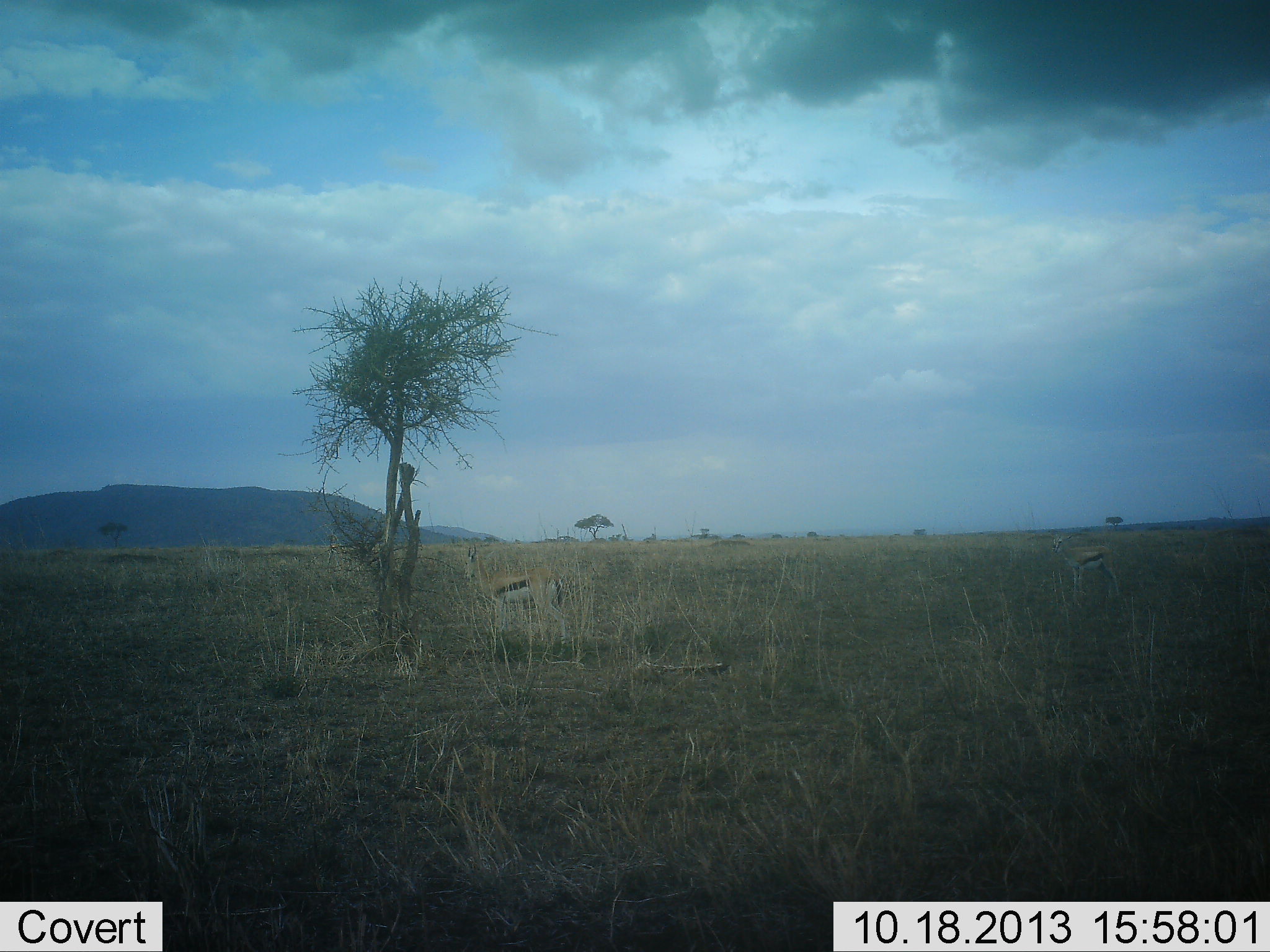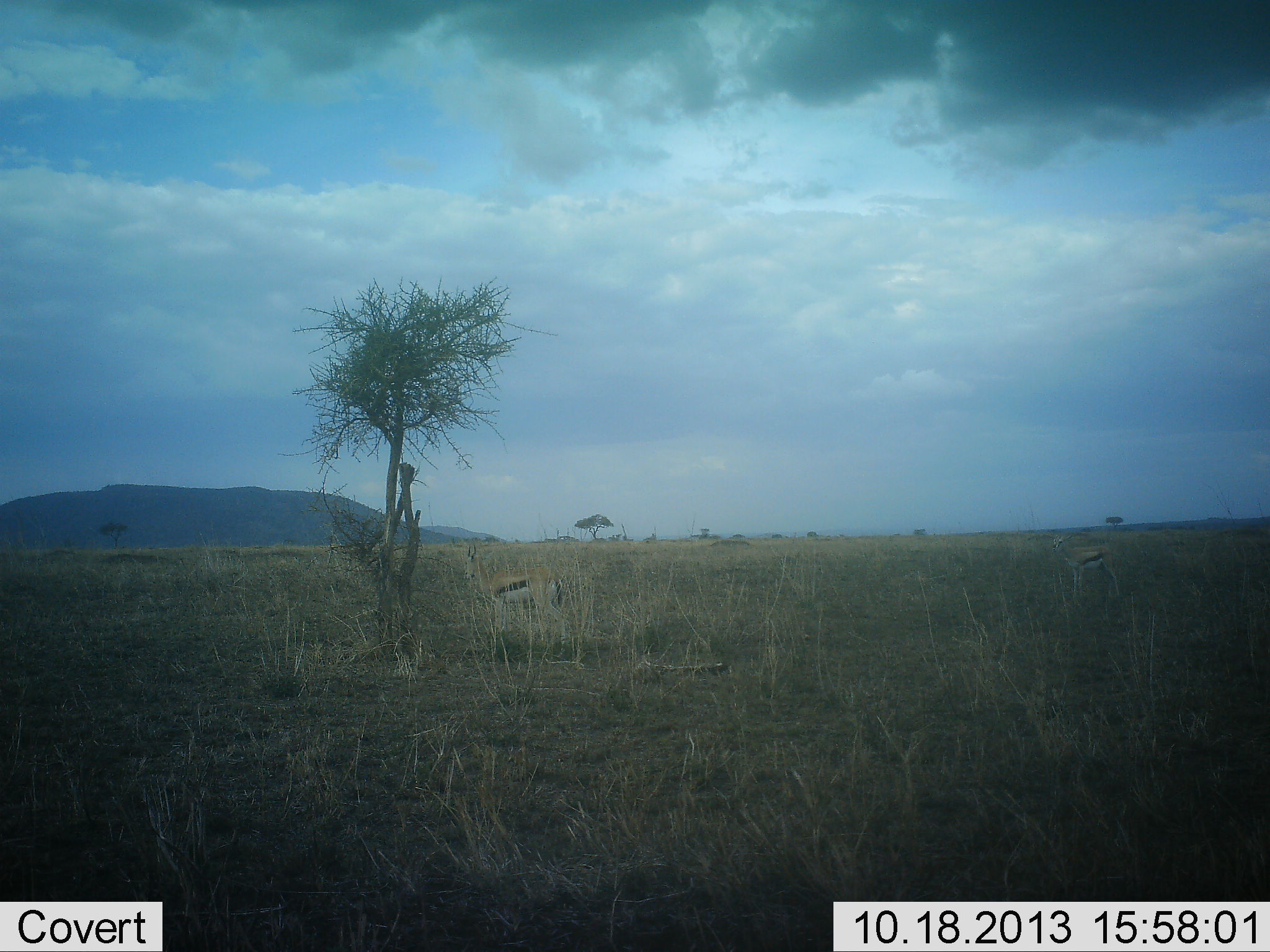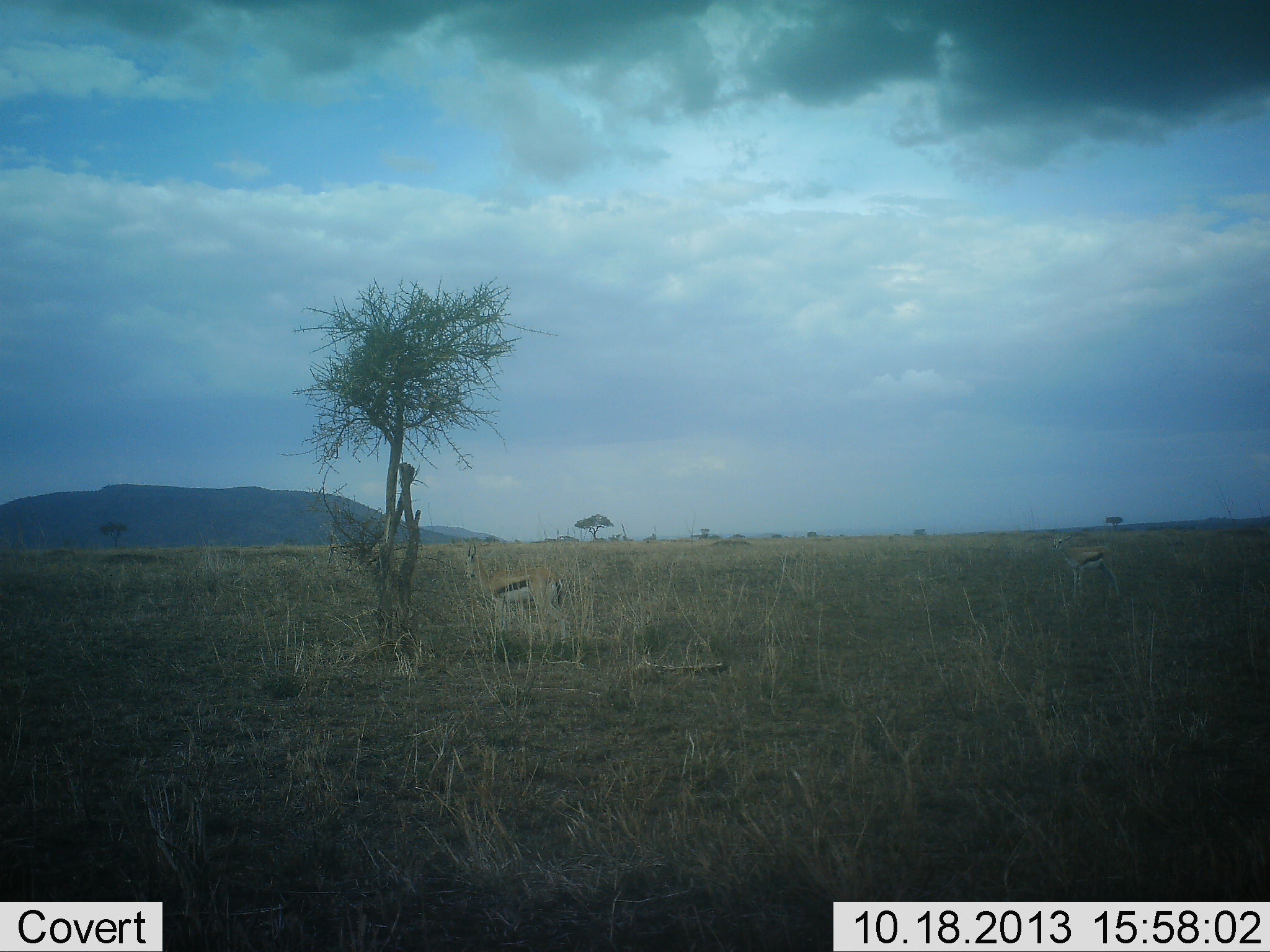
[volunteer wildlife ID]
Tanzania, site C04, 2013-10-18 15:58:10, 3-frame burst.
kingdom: Animalia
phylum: Chordata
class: Mammalia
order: Artiodactyla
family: Bovidae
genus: Eudorcas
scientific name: Eudorcas thomsonii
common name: thomson's gazelle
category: gazellethomsons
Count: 2.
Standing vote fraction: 100%.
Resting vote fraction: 0%.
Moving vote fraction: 0%.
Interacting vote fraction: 0%.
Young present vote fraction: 0%.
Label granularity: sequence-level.